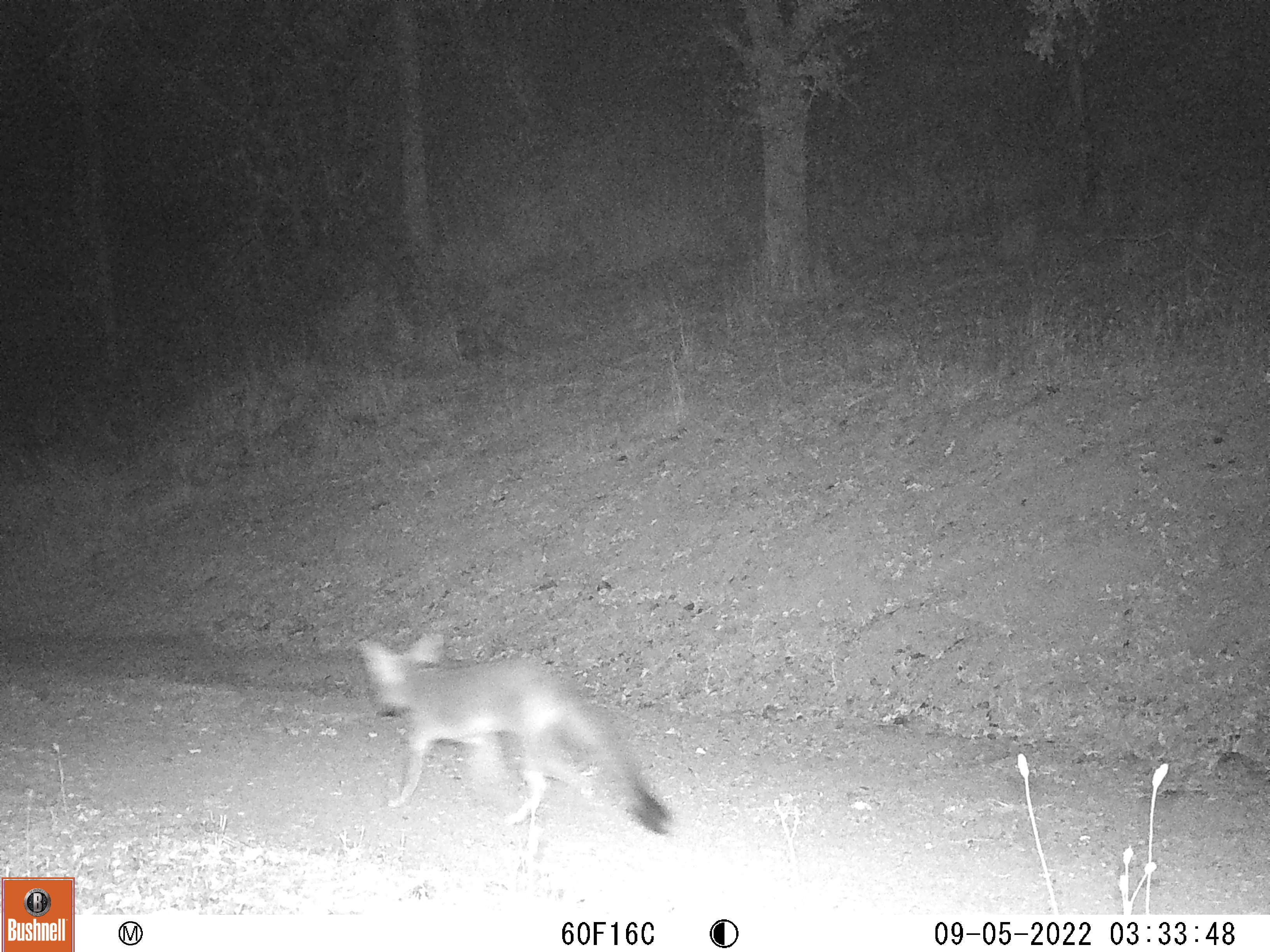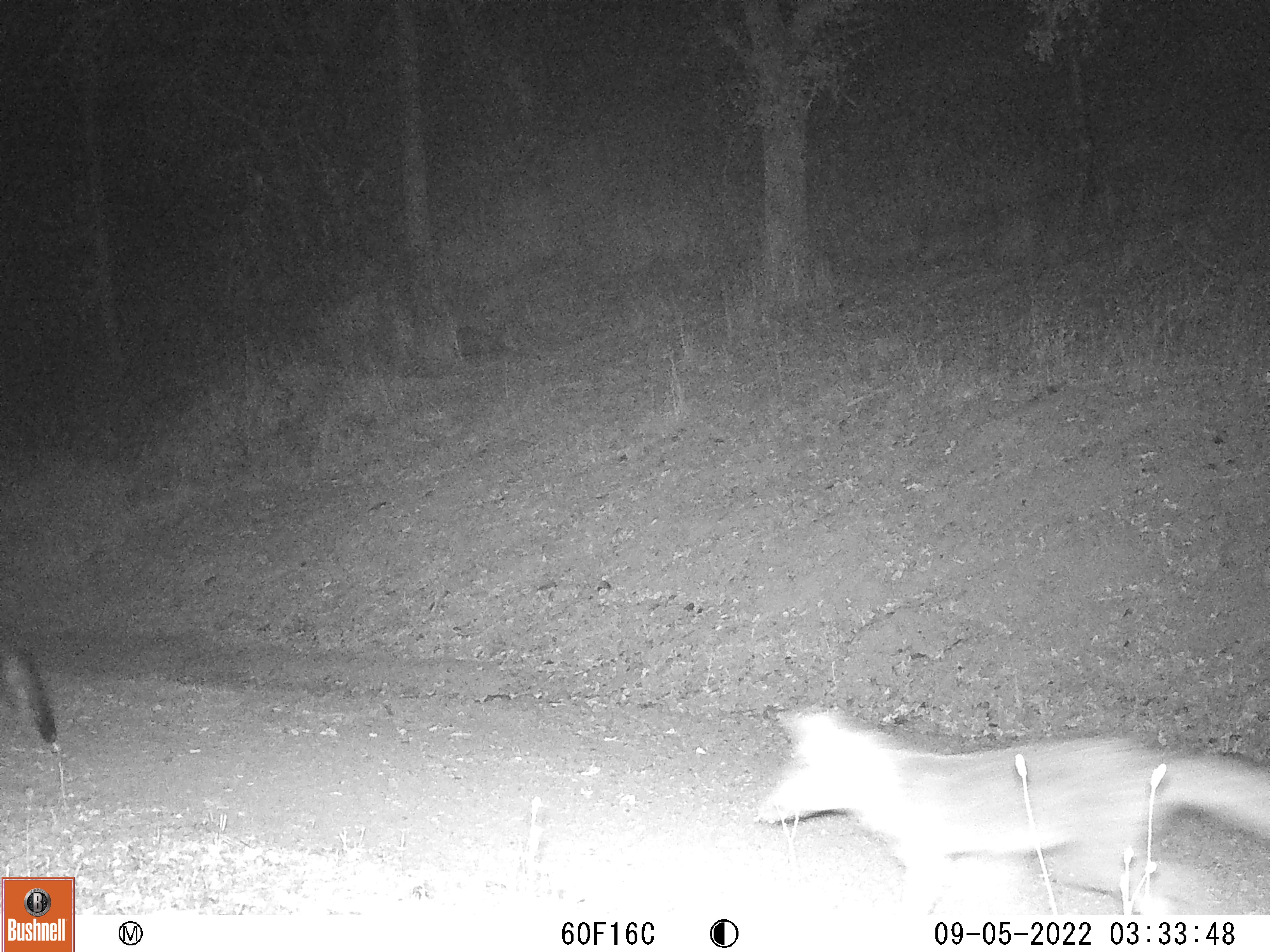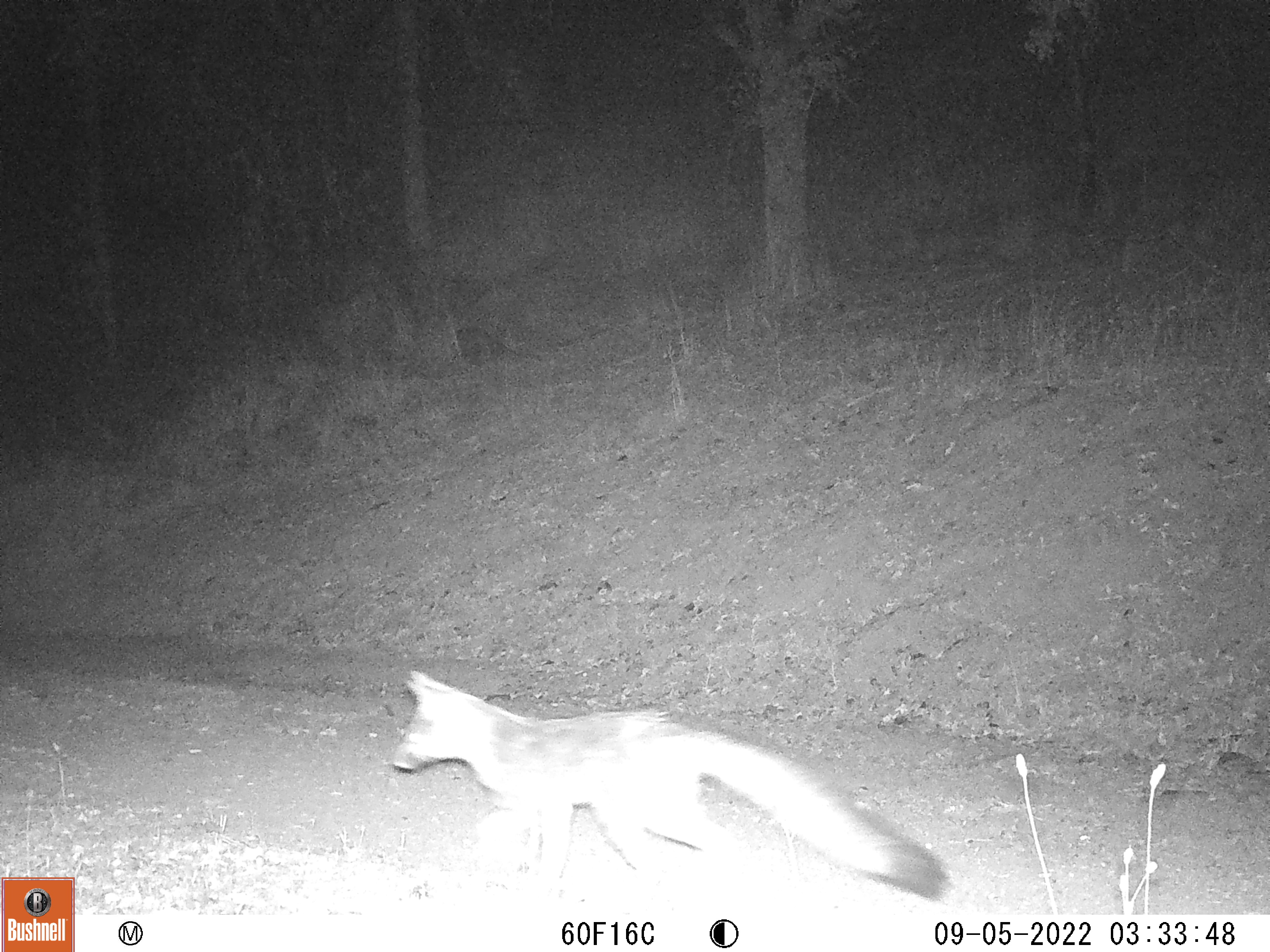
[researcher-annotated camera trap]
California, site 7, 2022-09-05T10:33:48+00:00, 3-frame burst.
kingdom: Animalia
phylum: Chordata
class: Mammalia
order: Carnivora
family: Canidae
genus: Urocyon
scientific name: Urocyon cinereoargenteus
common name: gray fox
Gray fox (Urocyon cinereoargenteus).